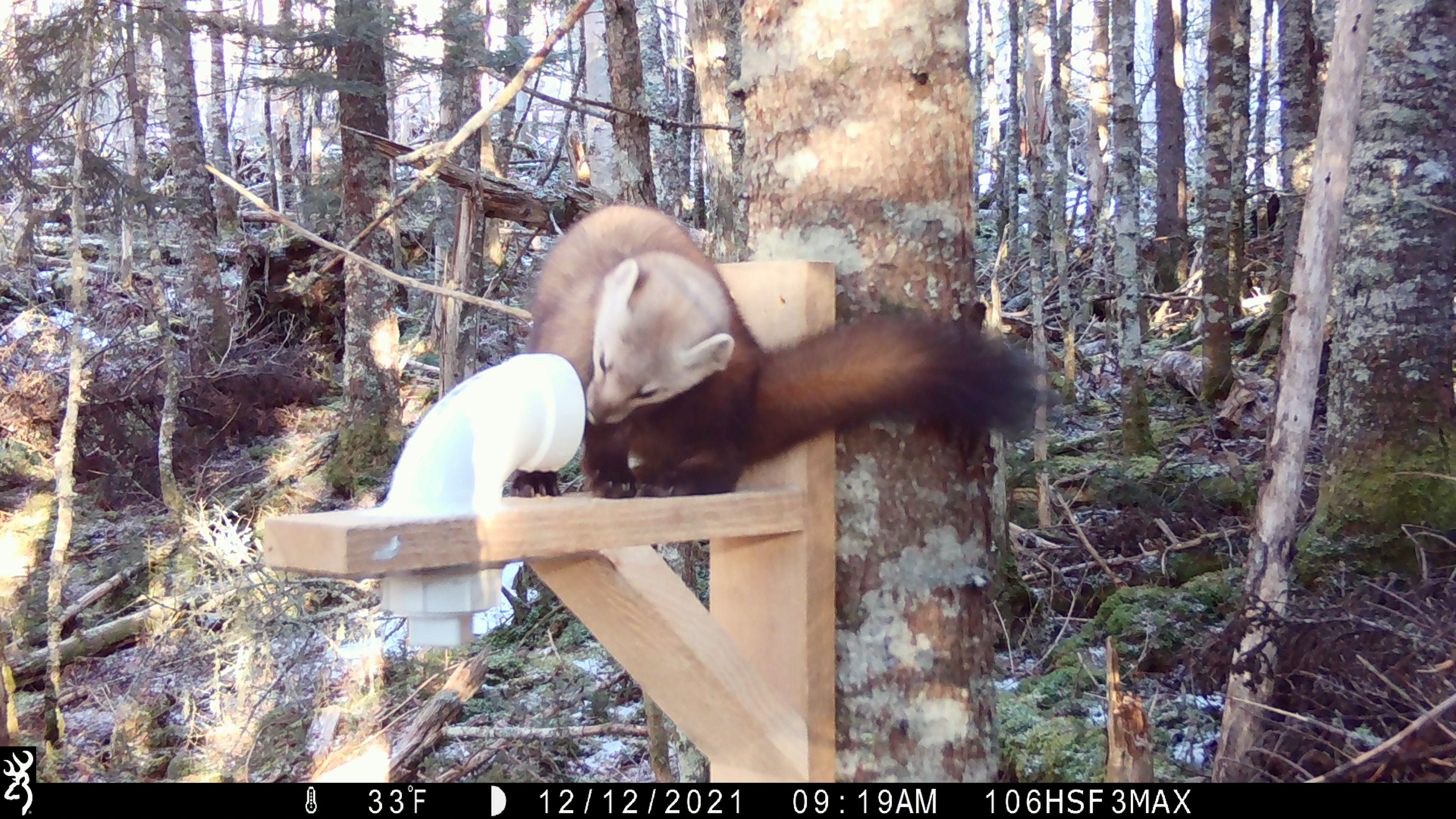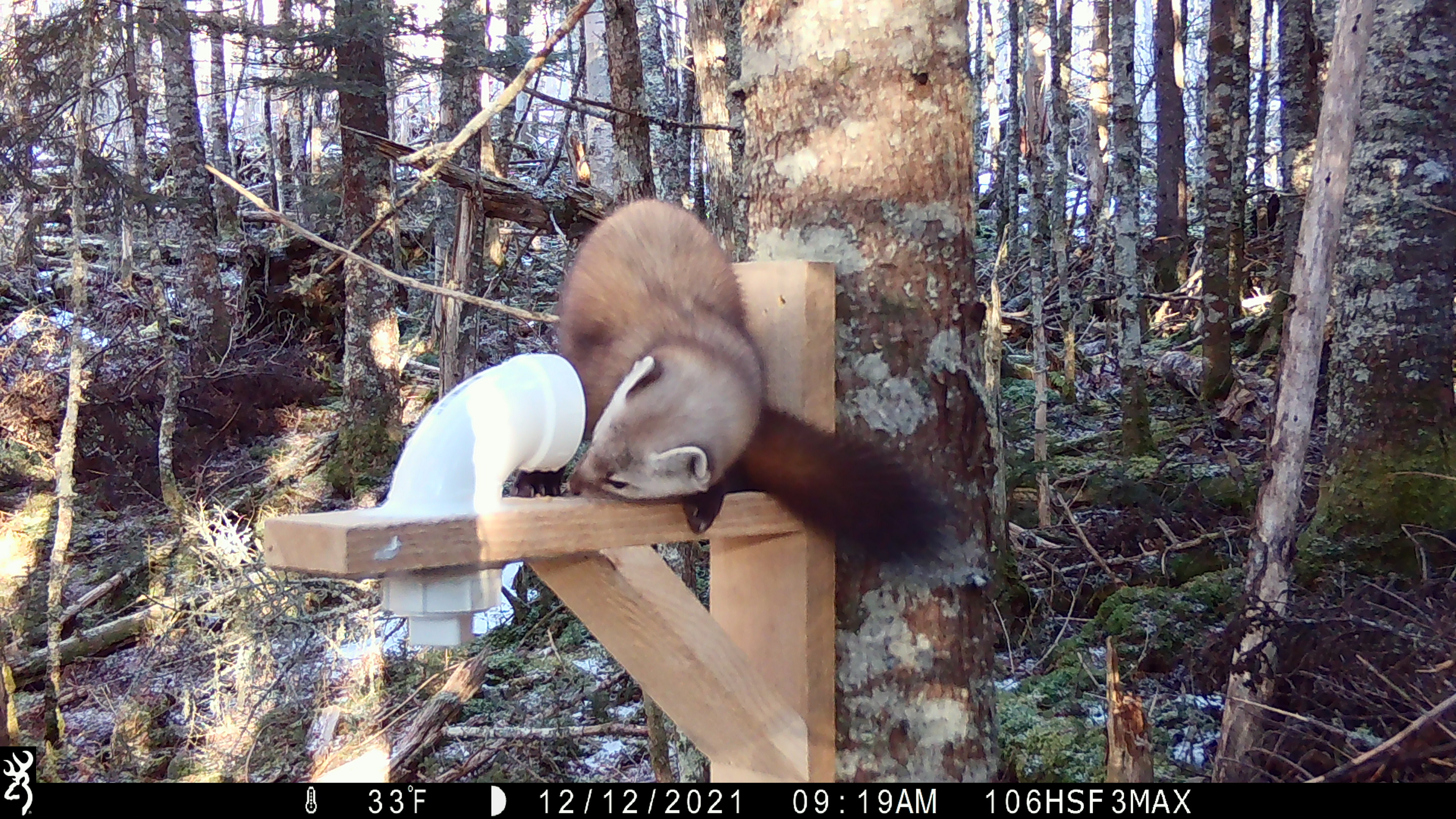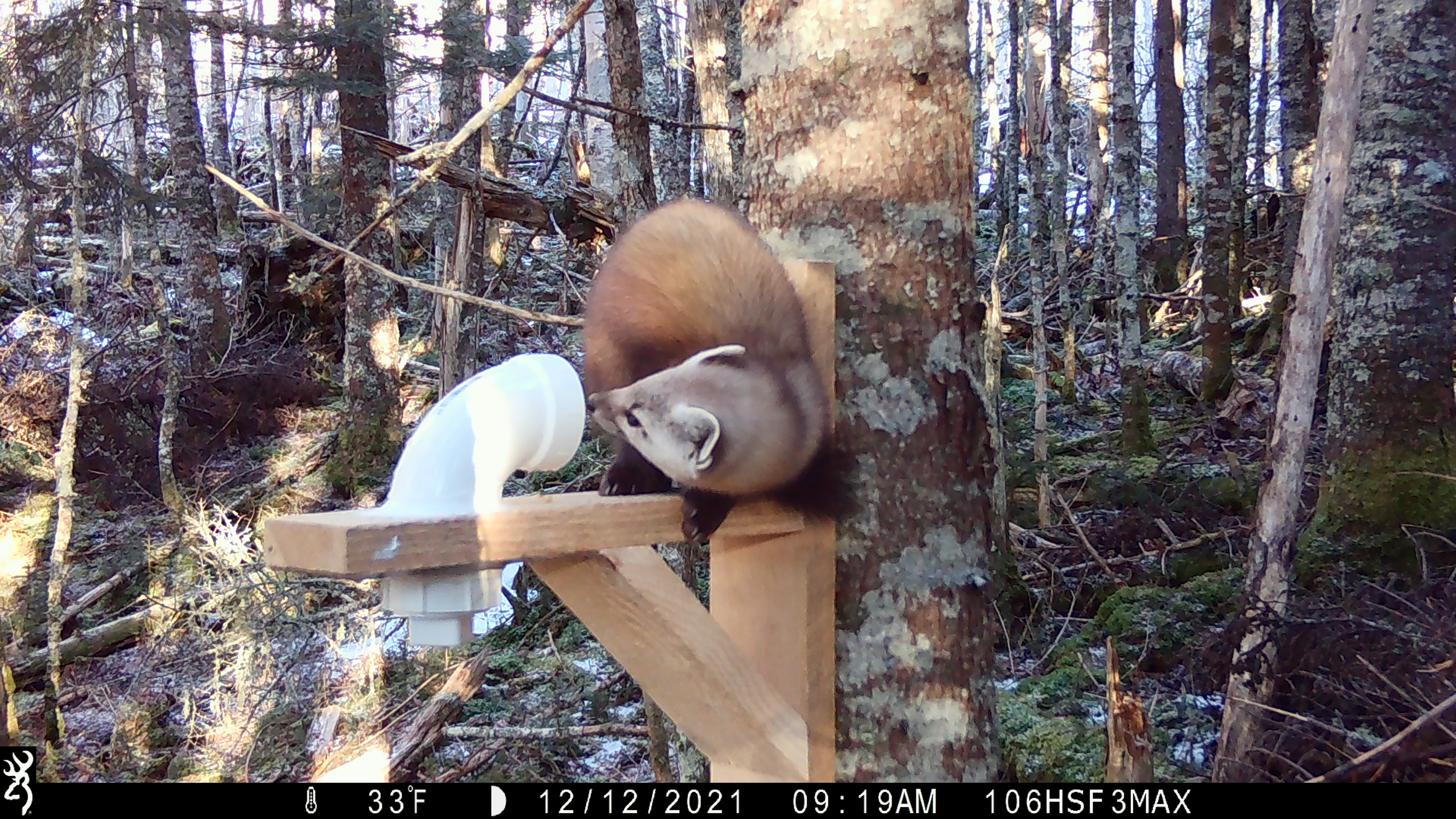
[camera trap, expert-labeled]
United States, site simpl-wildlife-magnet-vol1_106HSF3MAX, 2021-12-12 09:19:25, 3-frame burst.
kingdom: Animalia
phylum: Chordata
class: Mammalia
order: Carnivora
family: Mustelidae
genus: Martes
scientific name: Martes americana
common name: american marten